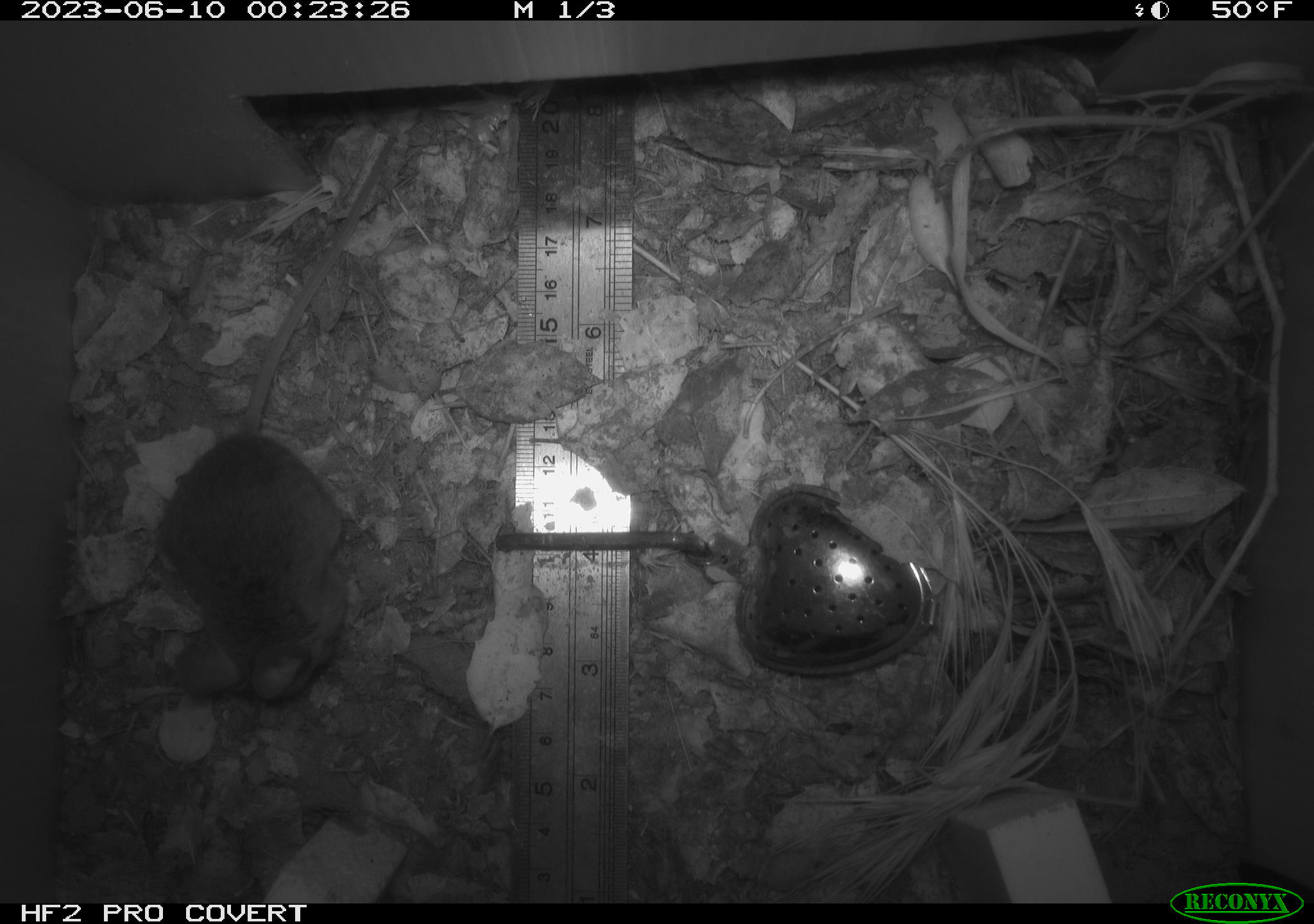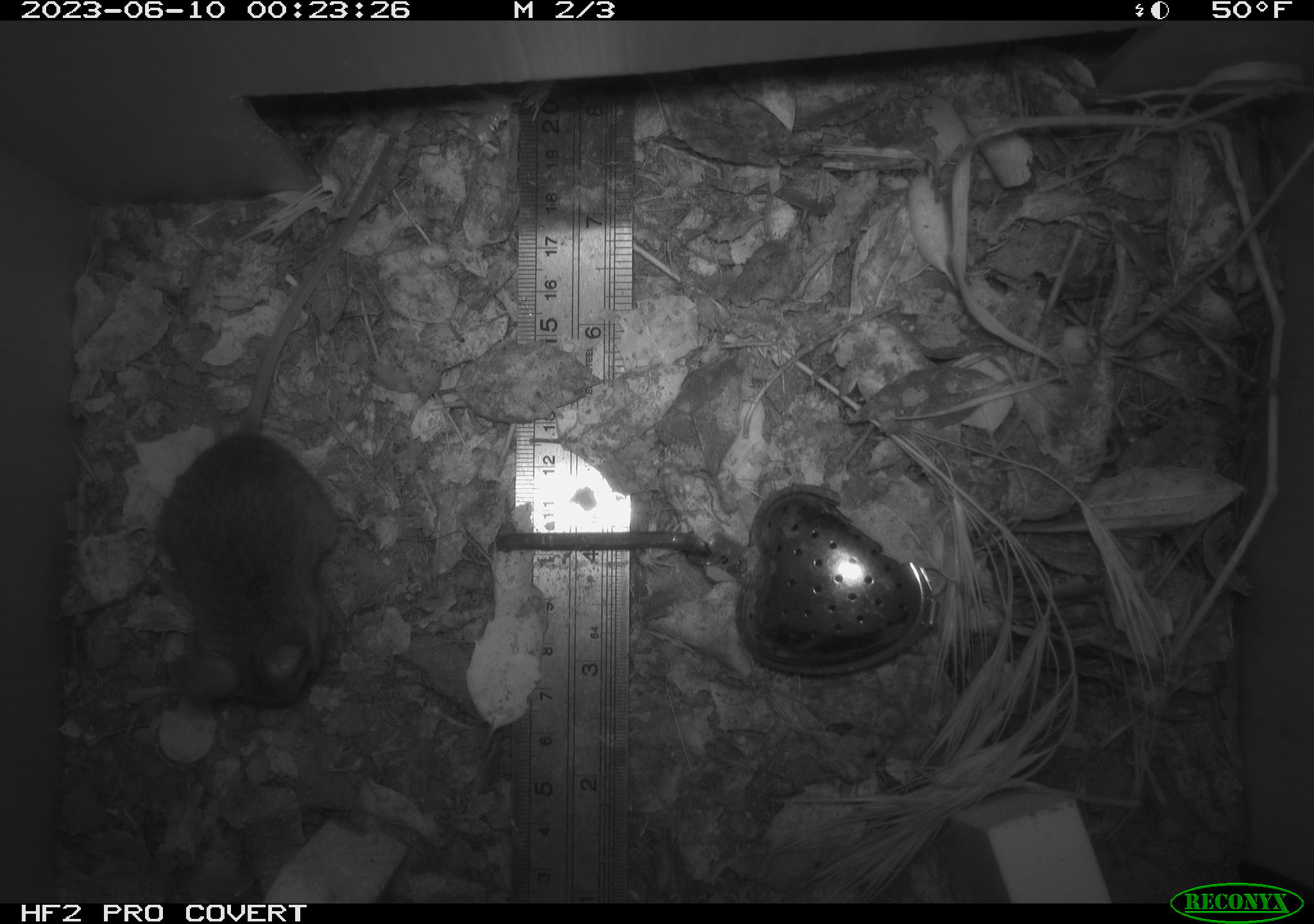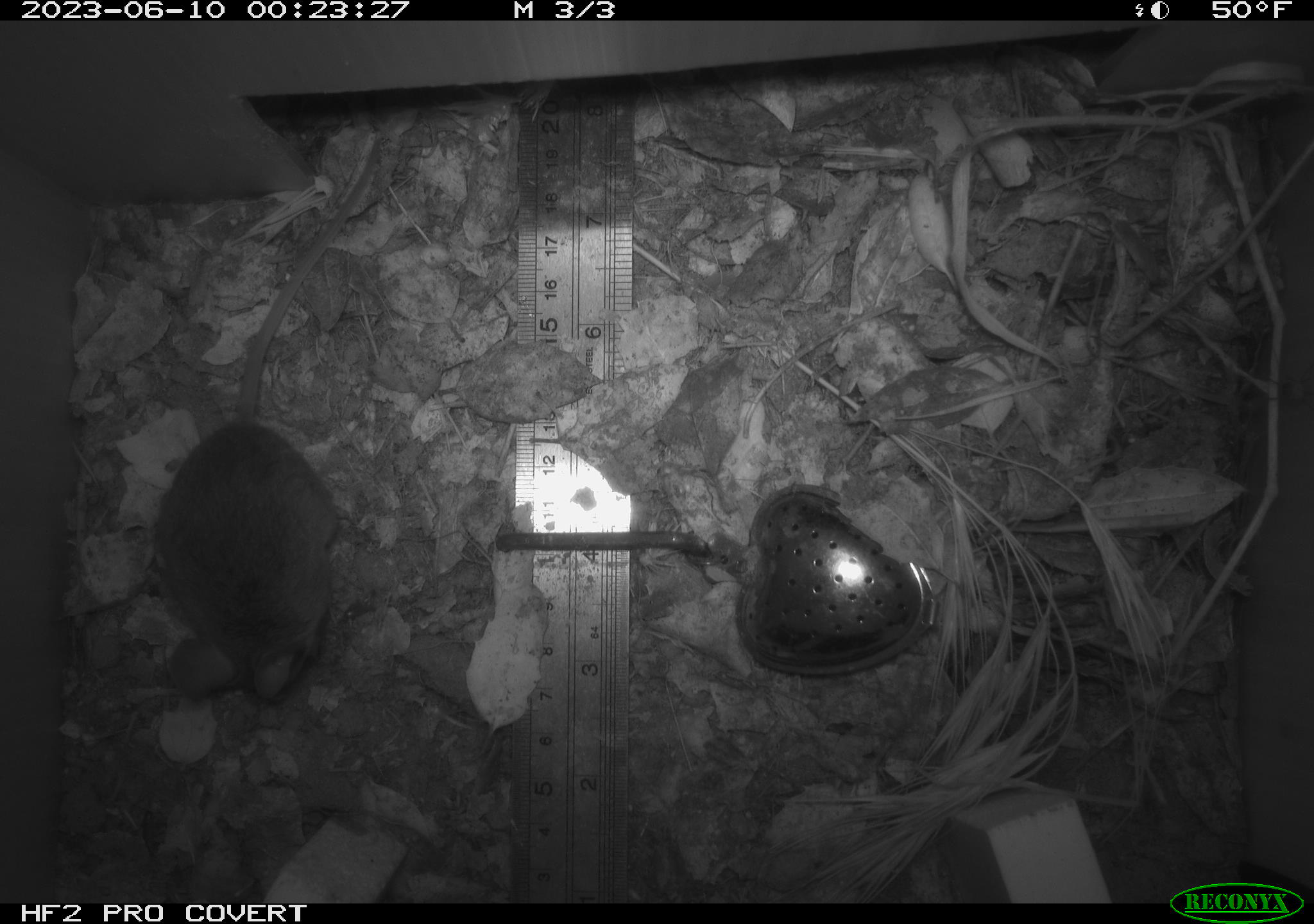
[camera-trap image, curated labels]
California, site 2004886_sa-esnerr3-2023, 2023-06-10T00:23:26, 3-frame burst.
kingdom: Animalia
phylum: Chordata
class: Mammalia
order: Rodentia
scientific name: Rodentia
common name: mouse species